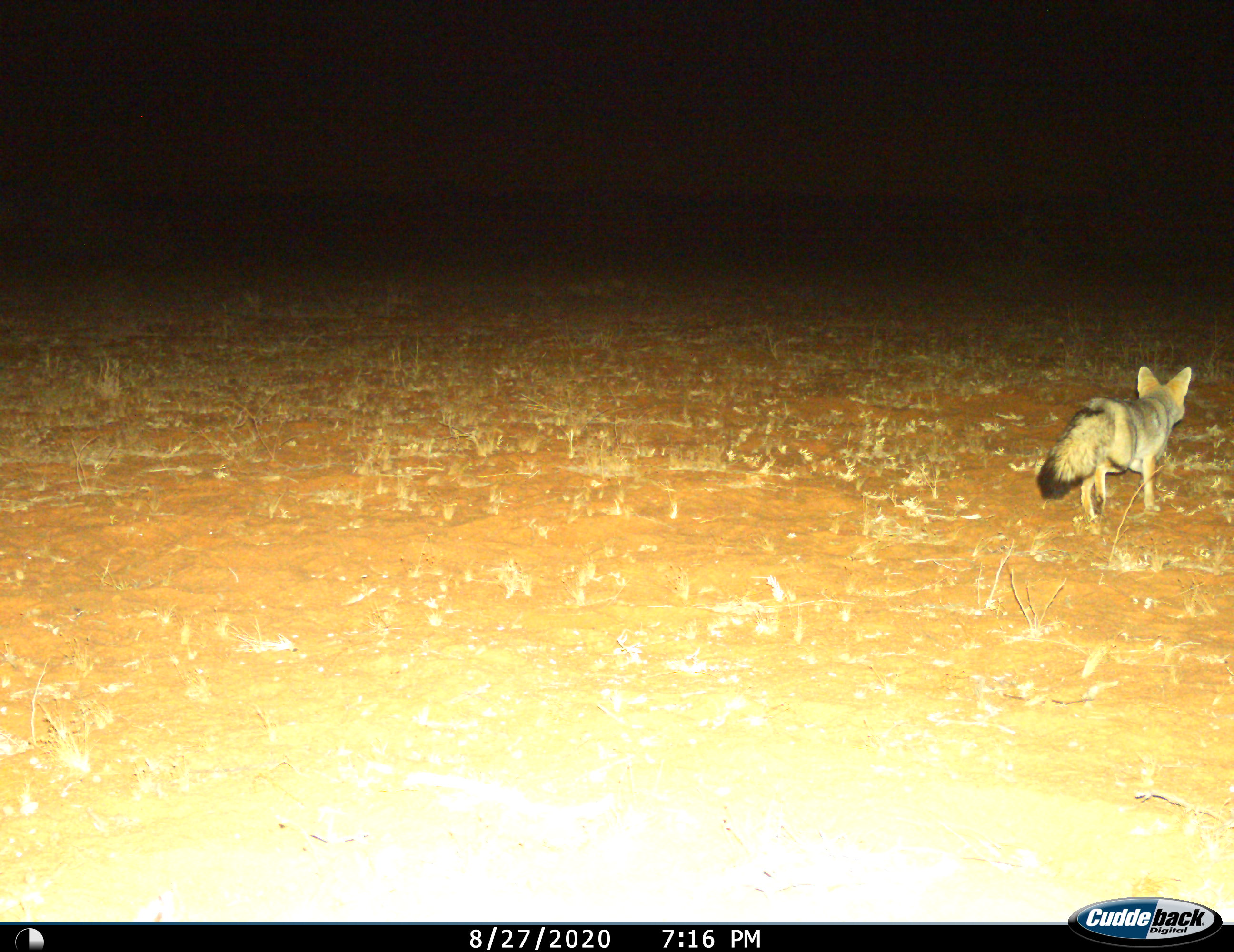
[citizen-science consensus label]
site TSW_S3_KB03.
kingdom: Animalia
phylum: Chordata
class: Mammalia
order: Carnivora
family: Canidae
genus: Vulpes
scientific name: Vulpes chama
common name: cape fox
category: foxcape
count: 1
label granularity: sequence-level